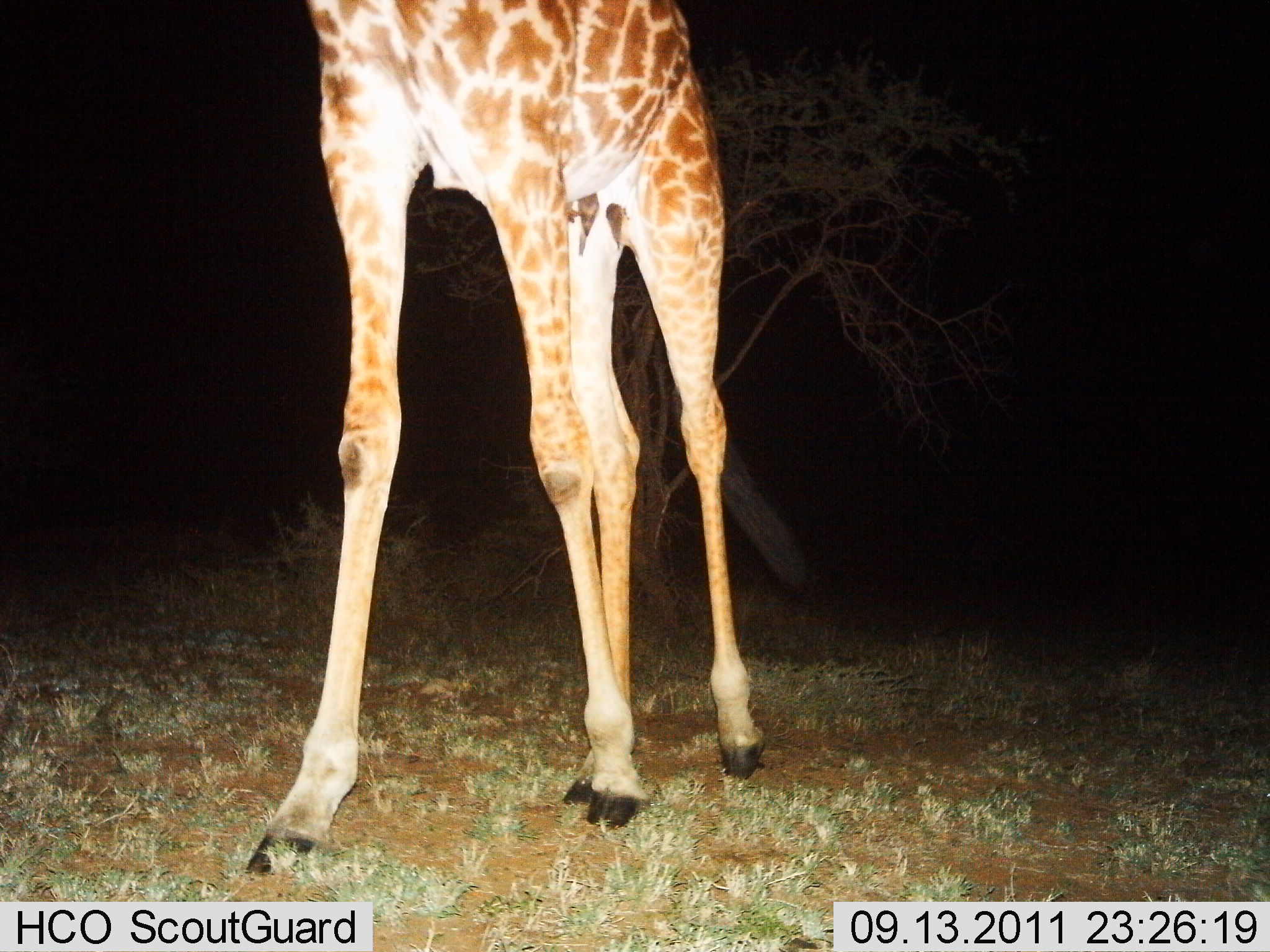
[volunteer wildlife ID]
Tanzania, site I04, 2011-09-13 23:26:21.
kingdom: Animalia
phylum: Chordata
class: Mammalia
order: Artiodactyla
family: Giraffidae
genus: Giraffa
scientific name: Giraffa camelopardalis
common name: giraffe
Giraffe (Giraffa camelopardalis), count 1. Behavior (volunteer vote fractions): standing 75%, resting 0%, moving 25%, interacting 0%. Young present (vote fraction): 0%. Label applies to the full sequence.